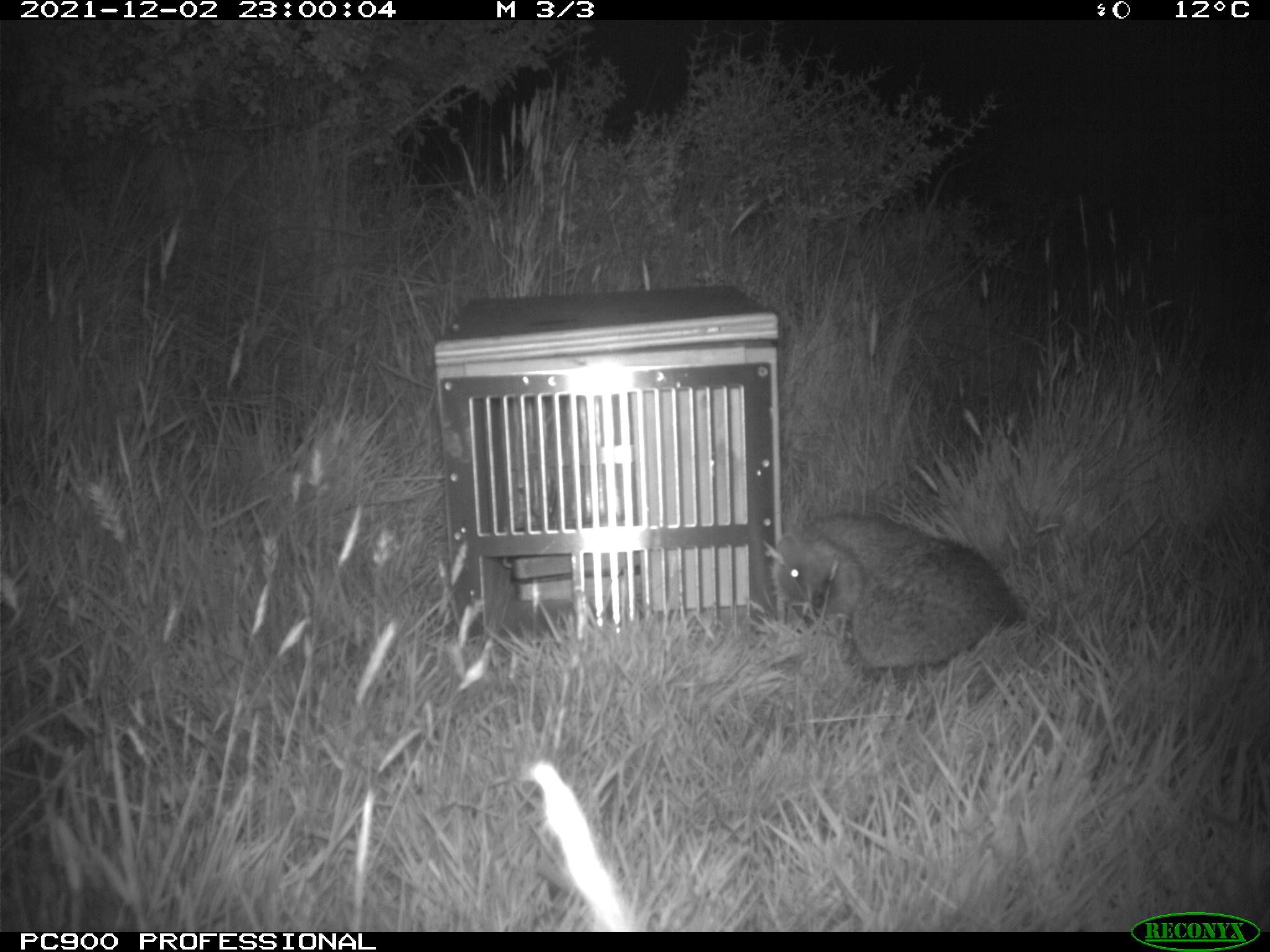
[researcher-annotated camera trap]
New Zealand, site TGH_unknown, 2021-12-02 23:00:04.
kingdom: Animalia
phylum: Chordata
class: Mammalia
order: Eulipotyphla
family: Erinaceidae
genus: Erinaceus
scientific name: Erinaceus europaeus europaeus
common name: european hedgehog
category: hedgehog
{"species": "hedgehog (european hedgehog) (Erinaceus europaeus europaeus)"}